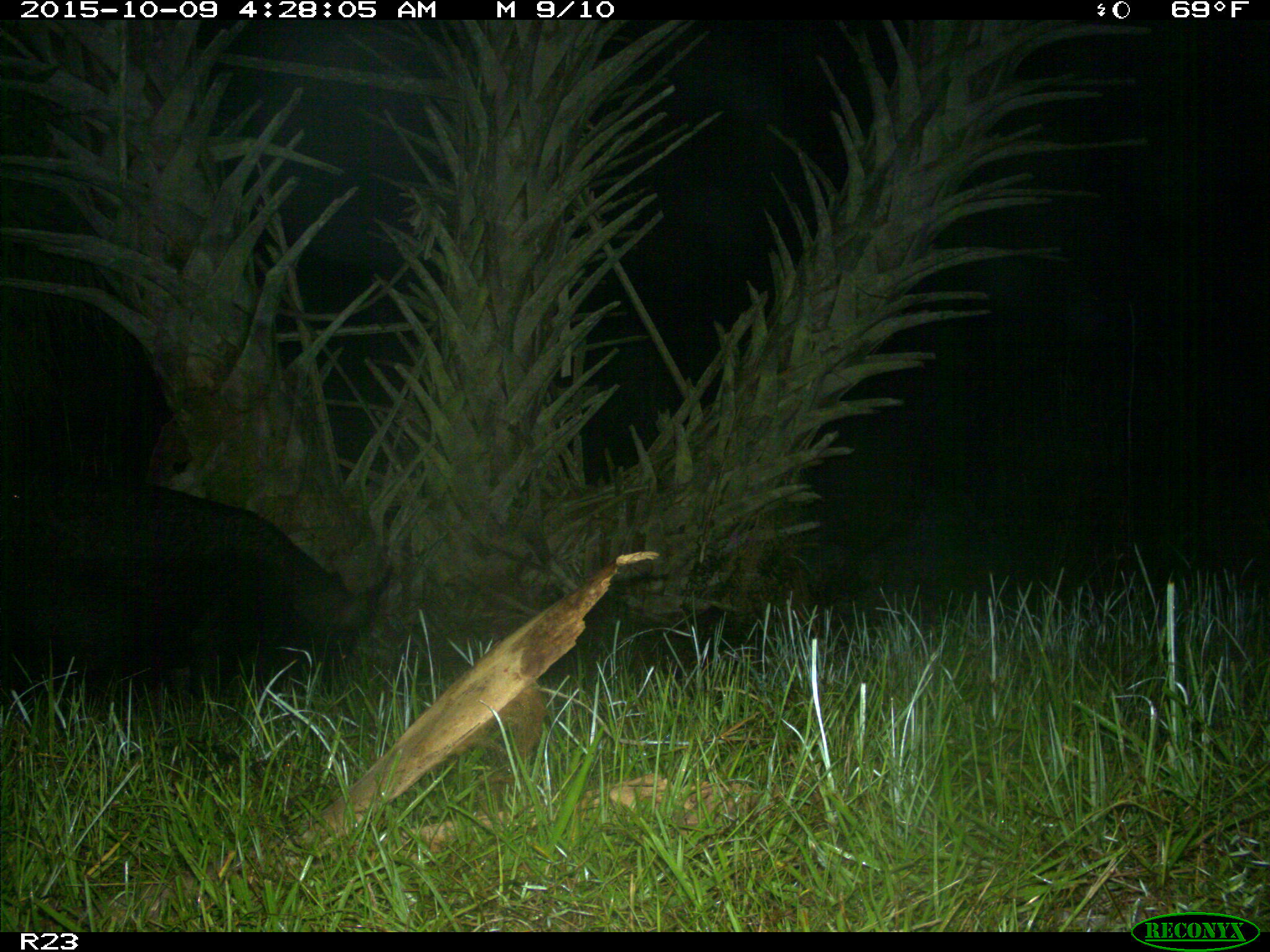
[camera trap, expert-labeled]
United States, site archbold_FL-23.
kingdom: Animalia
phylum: Chordata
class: Mammalia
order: Artiodactyla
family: Suidae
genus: Sus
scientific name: Sus scrofa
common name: wild boar